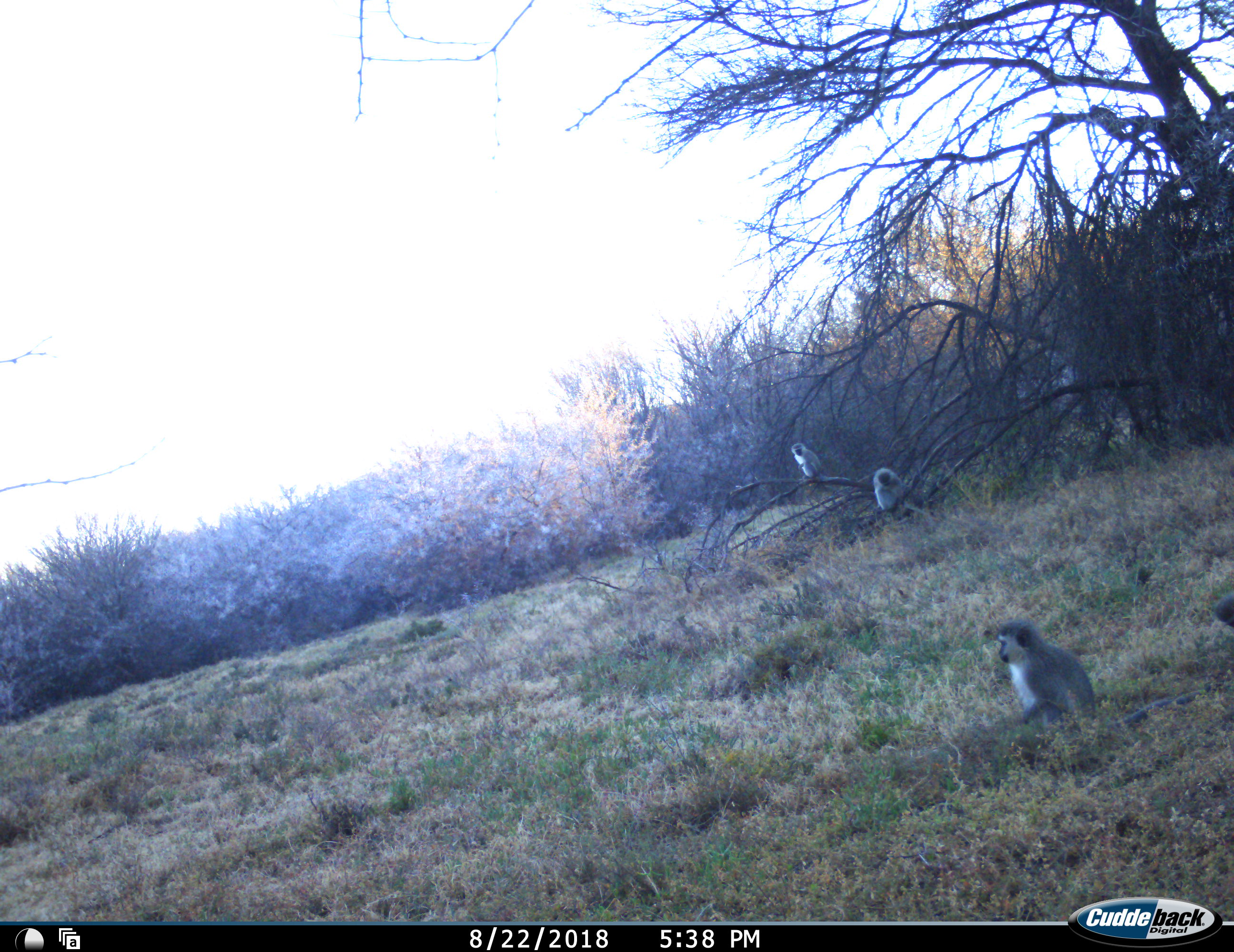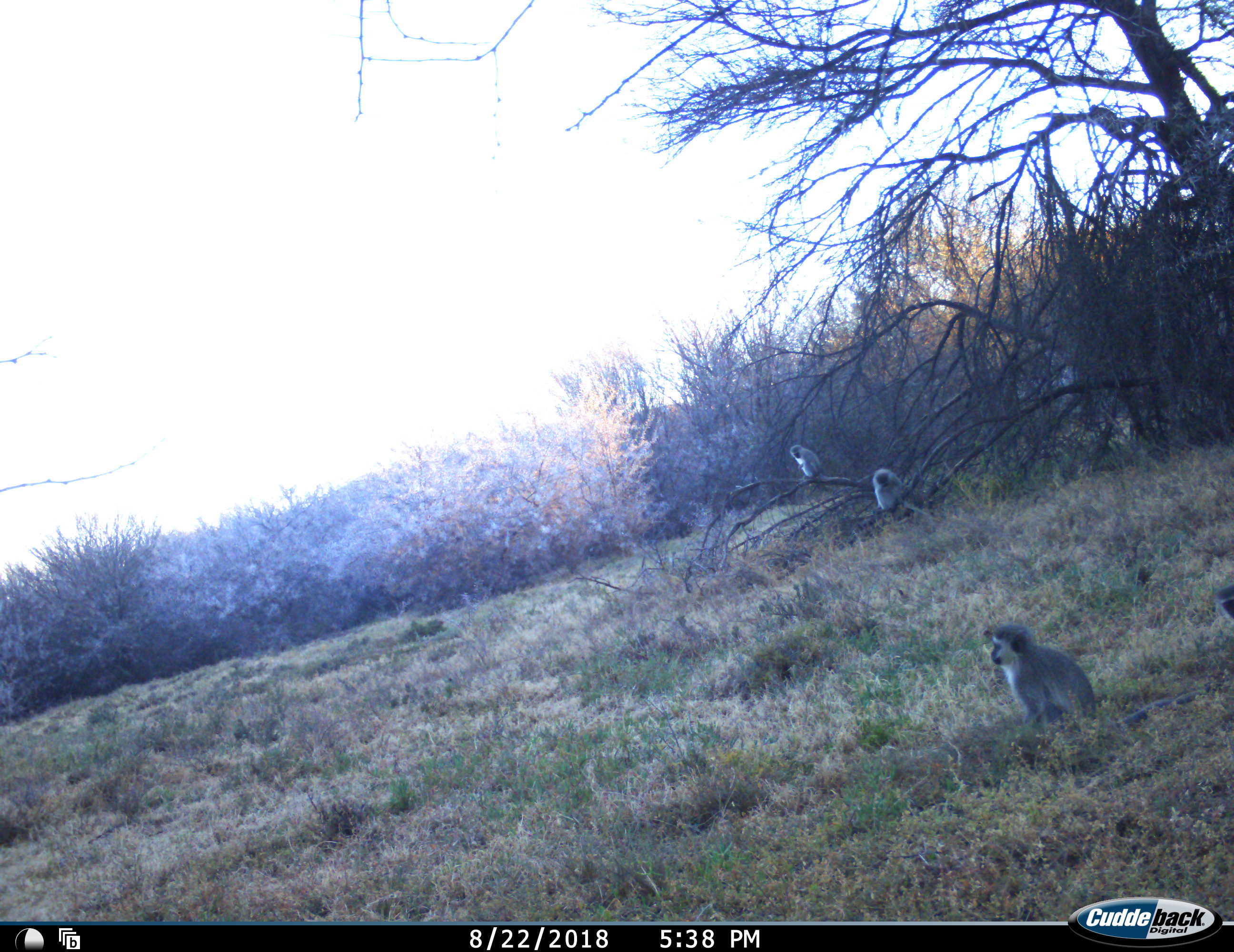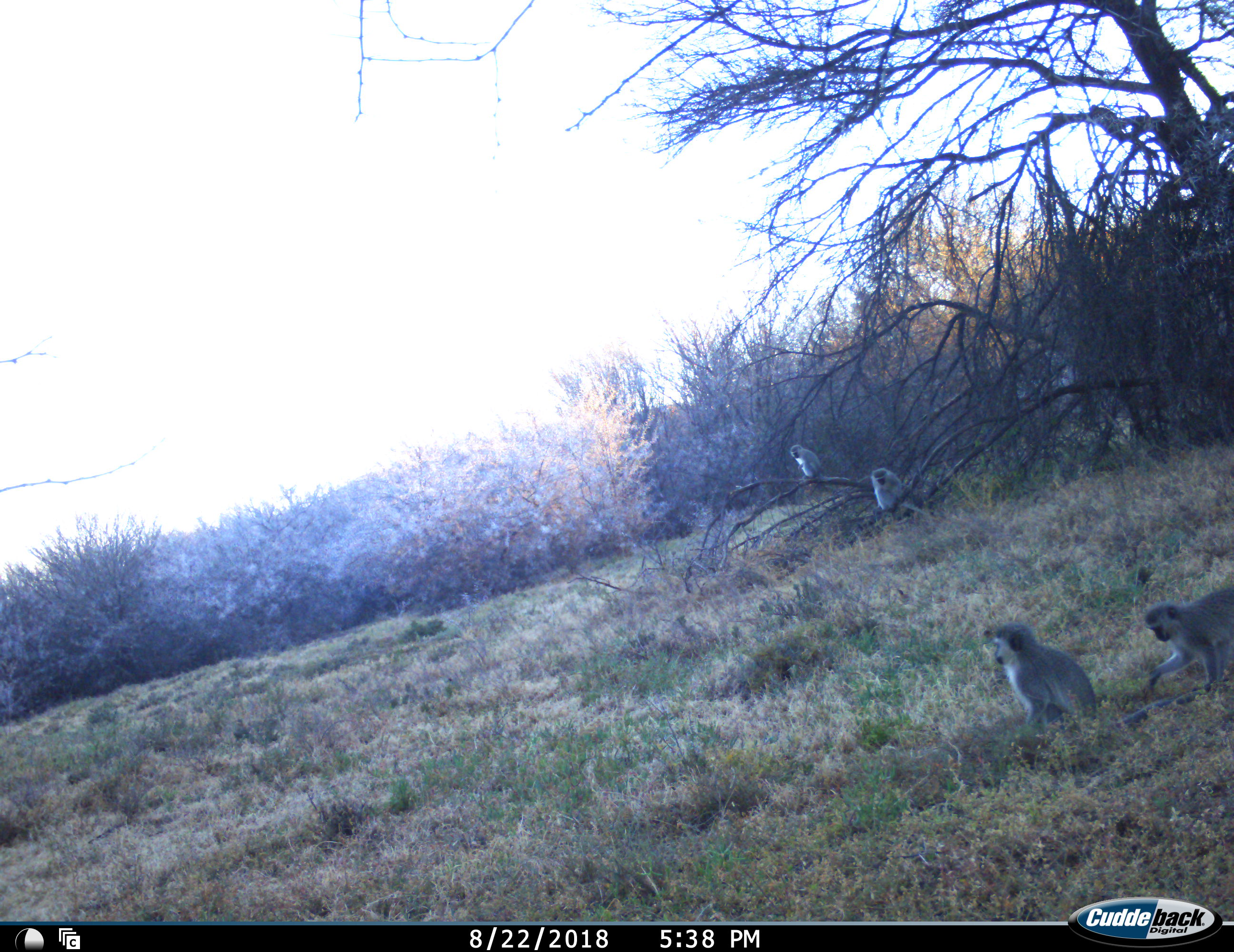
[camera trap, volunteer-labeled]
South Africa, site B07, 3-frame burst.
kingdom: Animalia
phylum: Chordata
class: Mammalia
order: Primates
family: Cercopithecidae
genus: Chlorocebus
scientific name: Chlorocebus pygerythrus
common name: vervet monkey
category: monkeyvervet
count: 4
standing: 20%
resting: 90%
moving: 50%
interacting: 0%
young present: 10%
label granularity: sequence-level